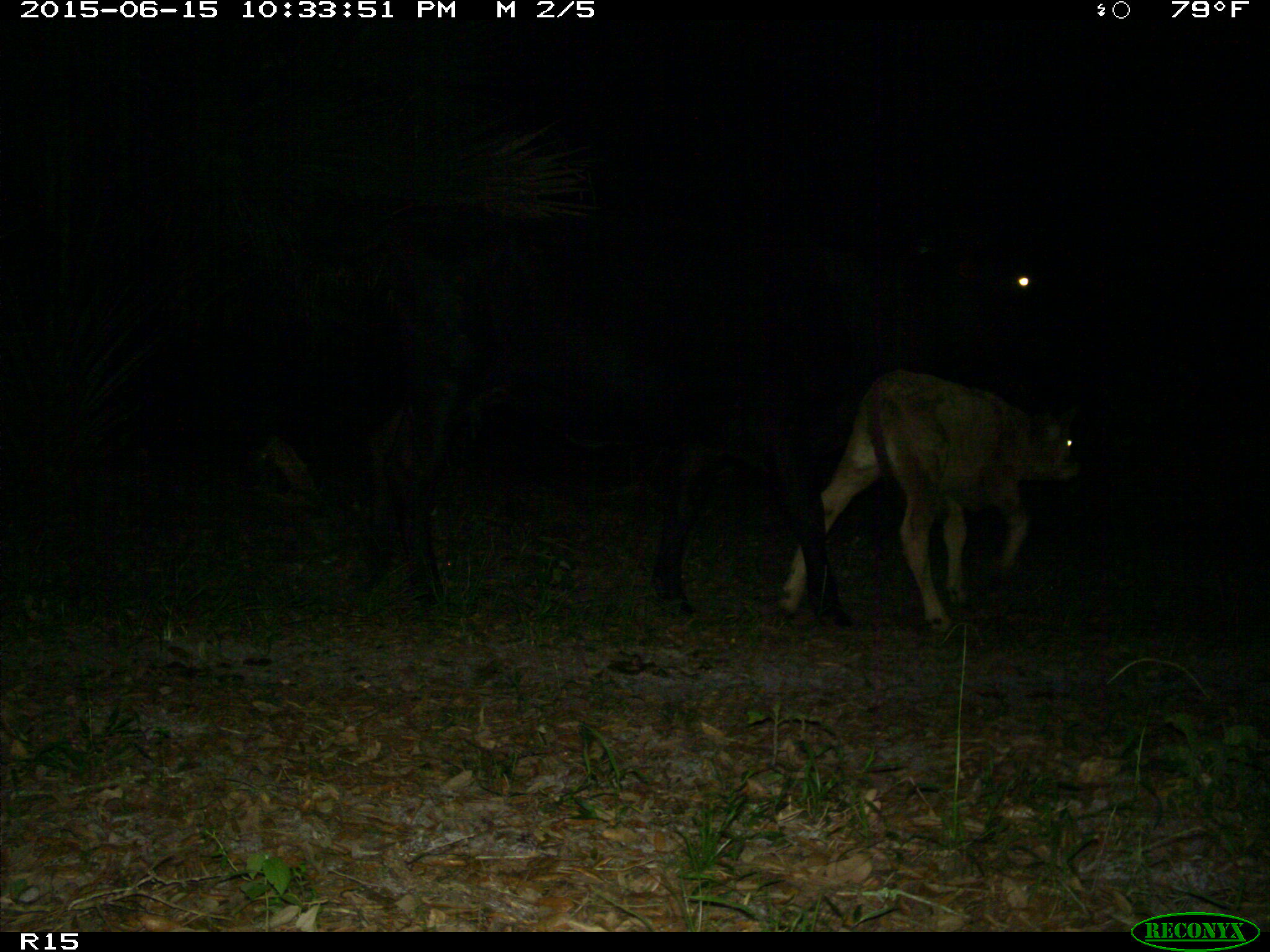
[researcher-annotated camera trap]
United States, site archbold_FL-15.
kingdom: Animalia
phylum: Chordata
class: Mammalia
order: Artiodactyla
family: Bovidae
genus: Bos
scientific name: Bos taurus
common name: domestic cow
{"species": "Bos taurus (domestic cow)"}